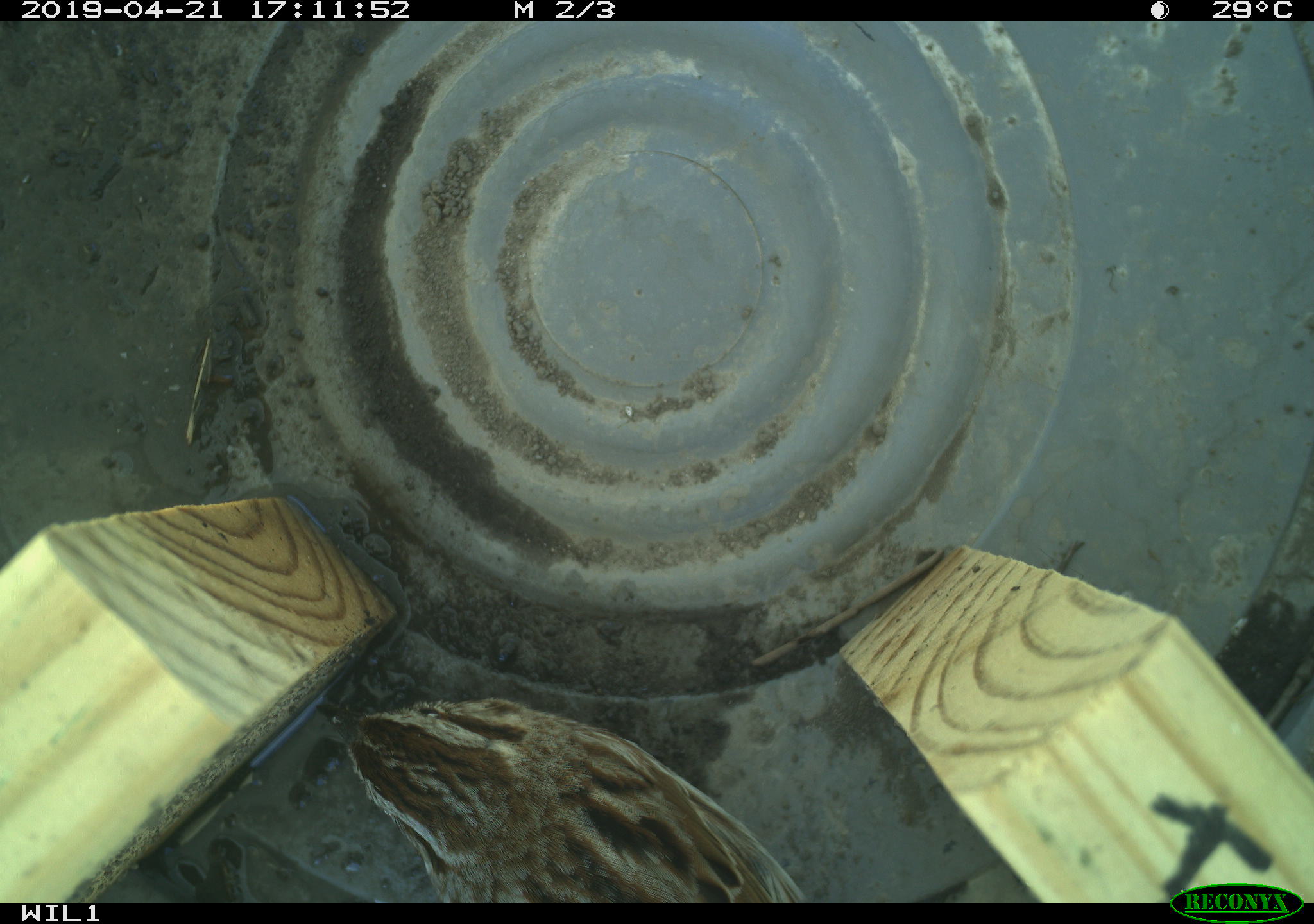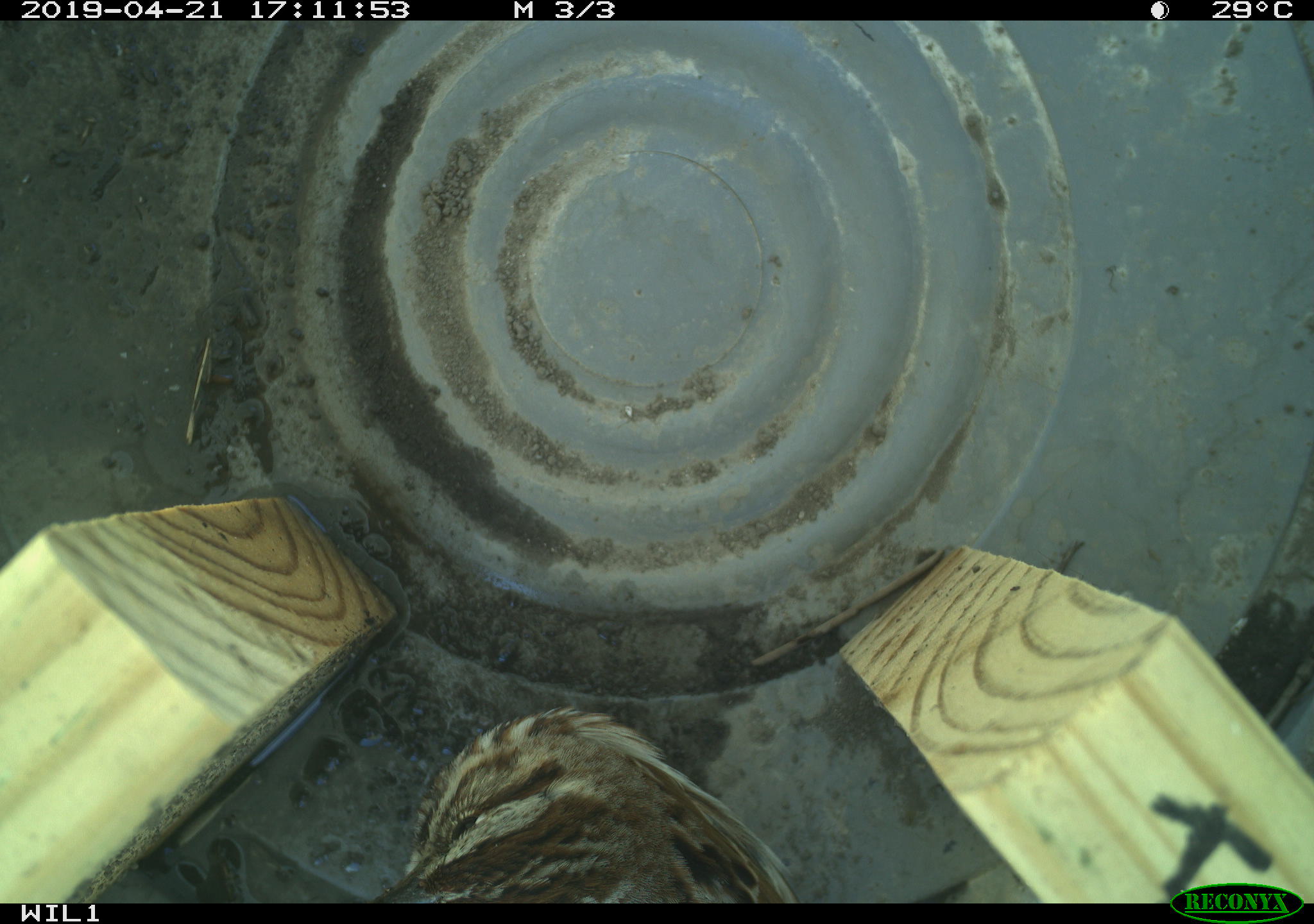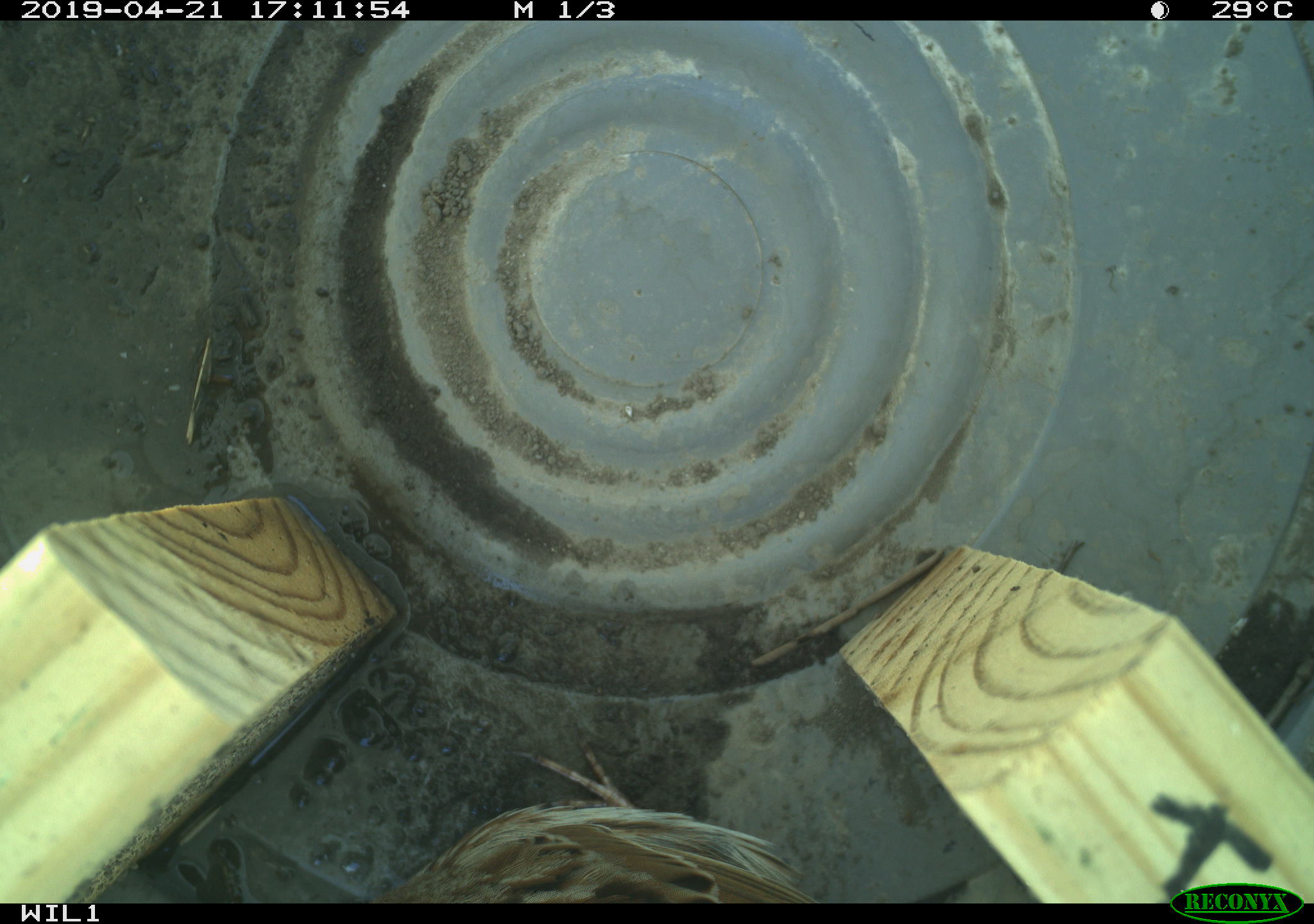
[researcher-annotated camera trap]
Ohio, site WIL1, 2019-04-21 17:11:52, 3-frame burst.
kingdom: Animalia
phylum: Chordata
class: Aves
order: Passeriformes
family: Passerellidae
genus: Melospiza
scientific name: Melospiza melodia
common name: song sparrow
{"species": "song sparrow (Melospiza melodia)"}